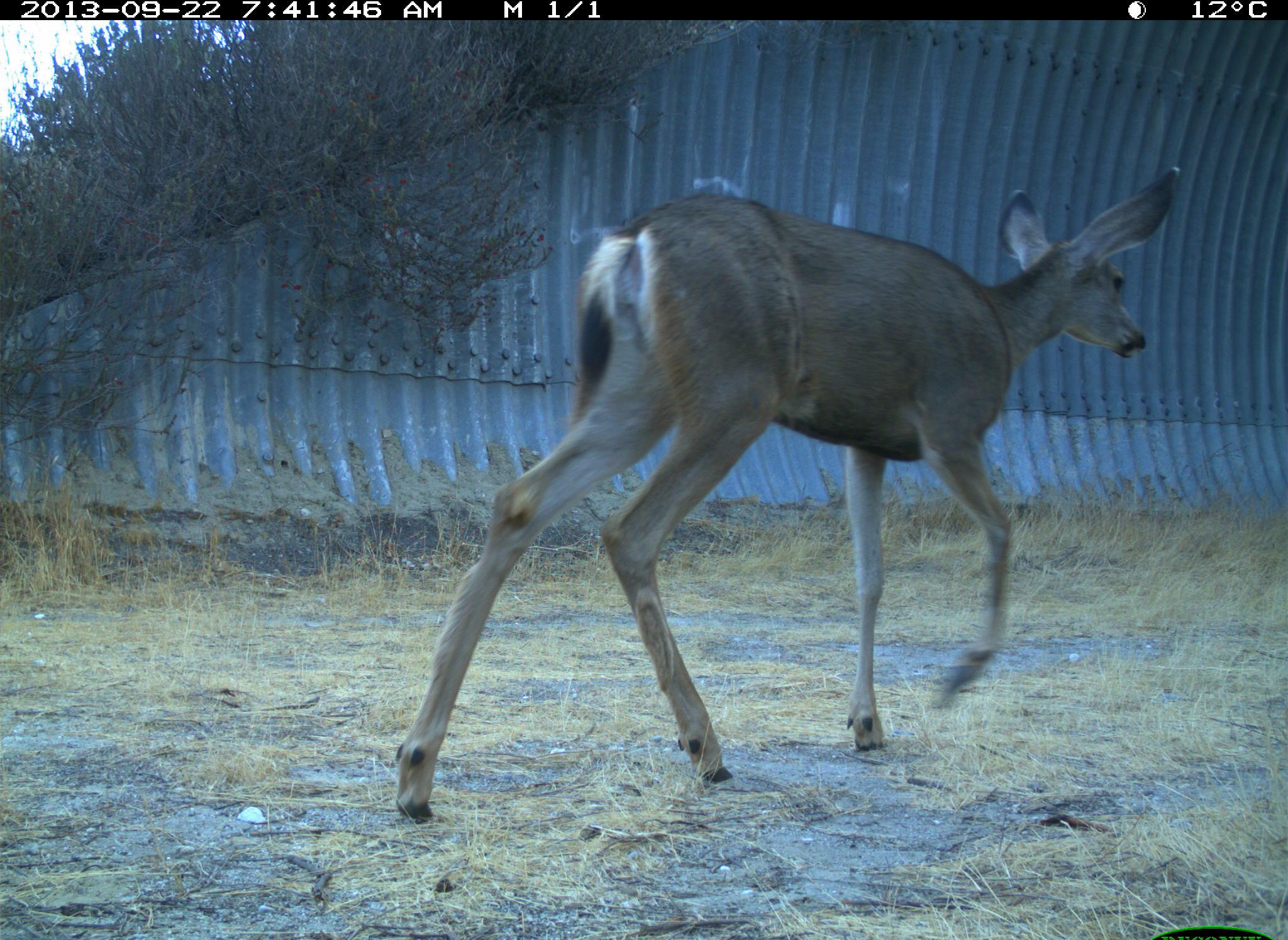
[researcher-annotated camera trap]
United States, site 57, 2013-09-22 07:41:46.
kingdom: Animalia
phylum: Chordata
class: Mammalia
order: Artiodactyla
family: Cervidae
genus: Odocoileus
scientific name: Odocoileus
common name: deer